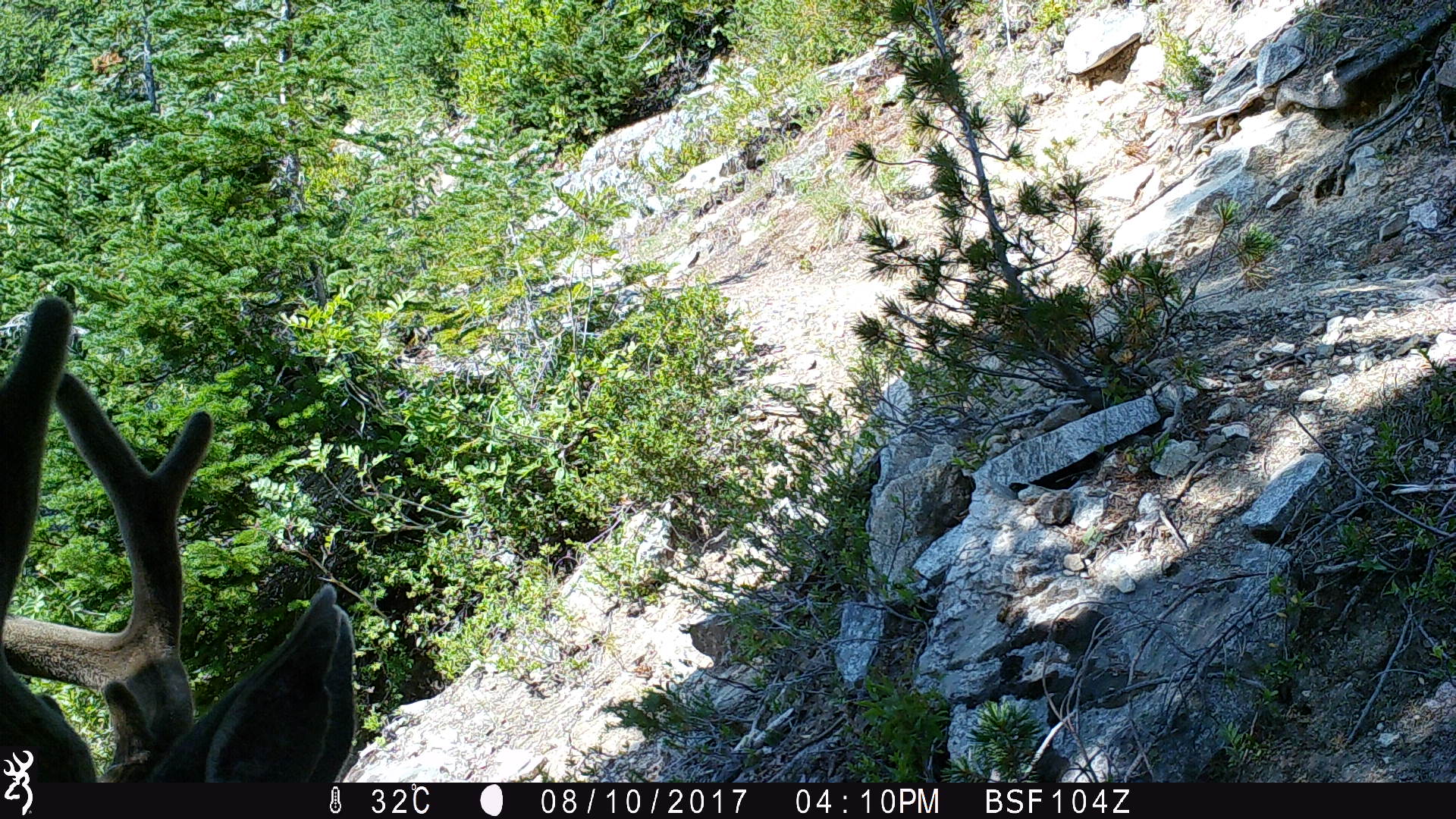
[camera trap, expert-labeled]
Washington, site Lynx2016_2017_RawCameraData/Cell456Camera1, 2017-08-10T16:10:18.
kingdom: Animalia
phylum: Chordata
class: Mammalia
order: Artiodactyla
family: Cervidae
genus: Odocoileus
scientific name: Odocoileus hemionus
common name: mule deer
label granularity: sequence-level